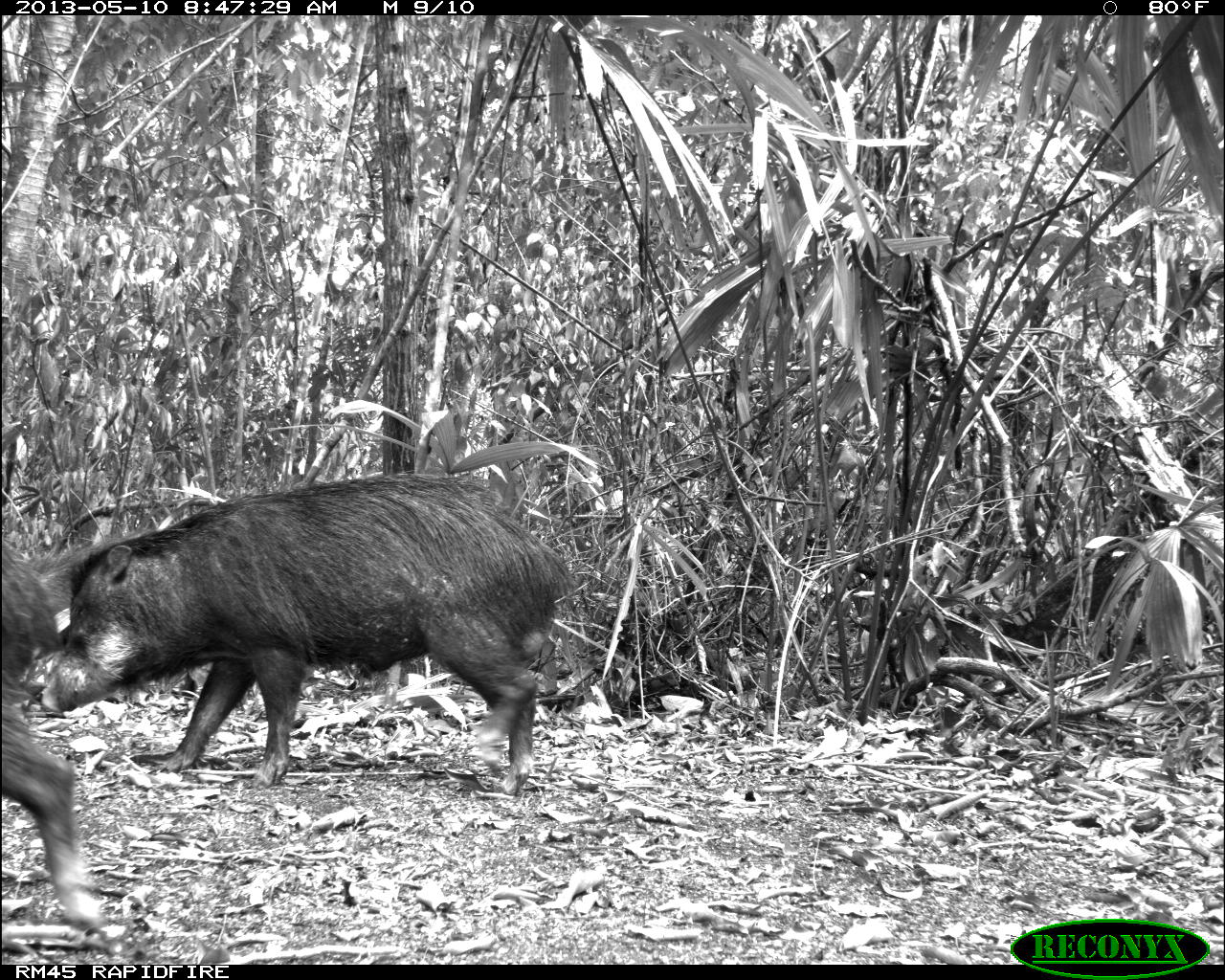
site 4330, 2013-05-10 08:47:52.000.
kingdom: Animalia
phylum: Chordata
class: Mammalia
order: Artiodactyla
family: Tayassuidae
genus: Tayassu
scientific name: Tayassu pecari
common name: white-lipped peccary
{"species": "Tayassu pecari (white-lipped peccary)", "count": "4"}